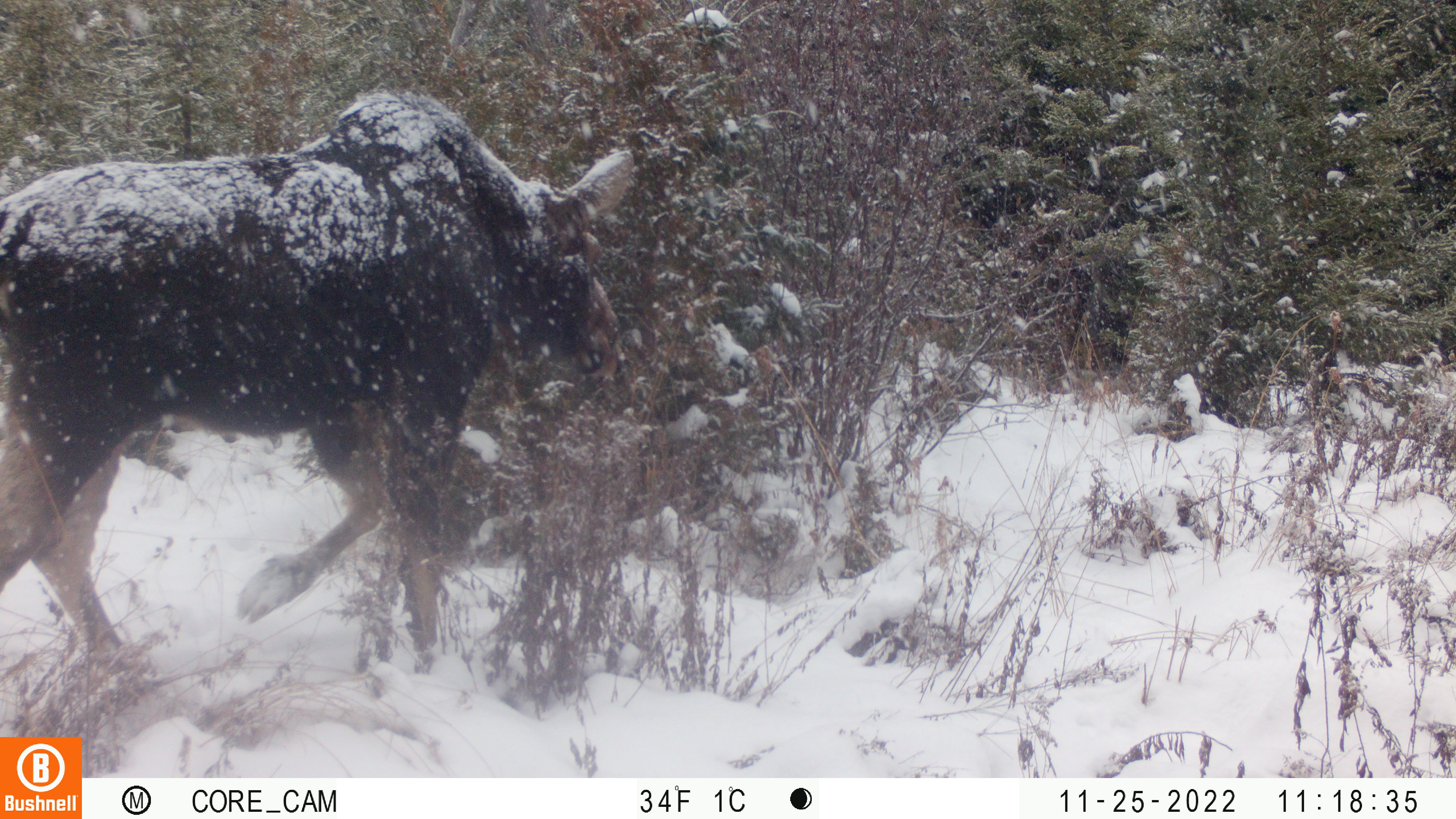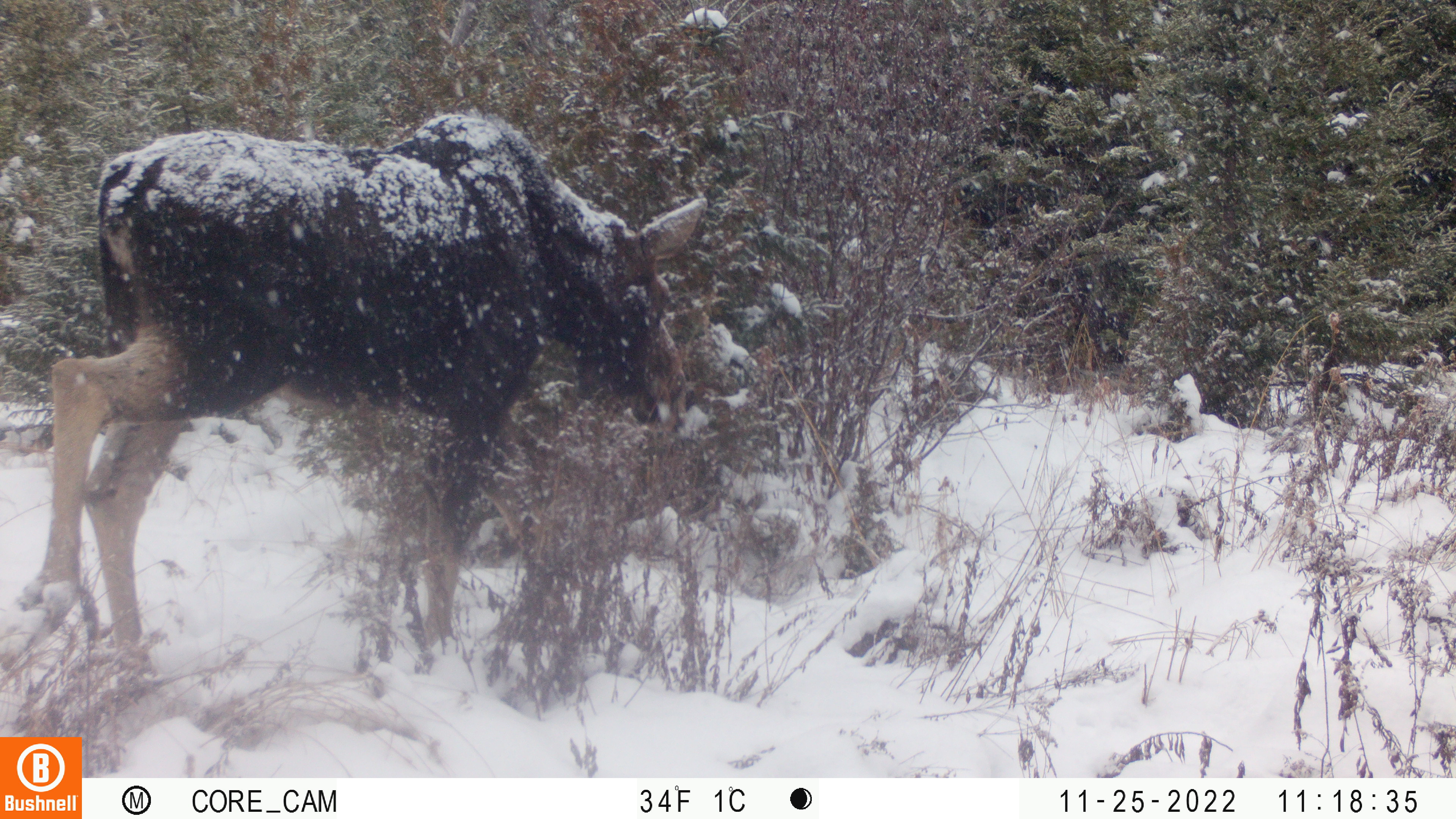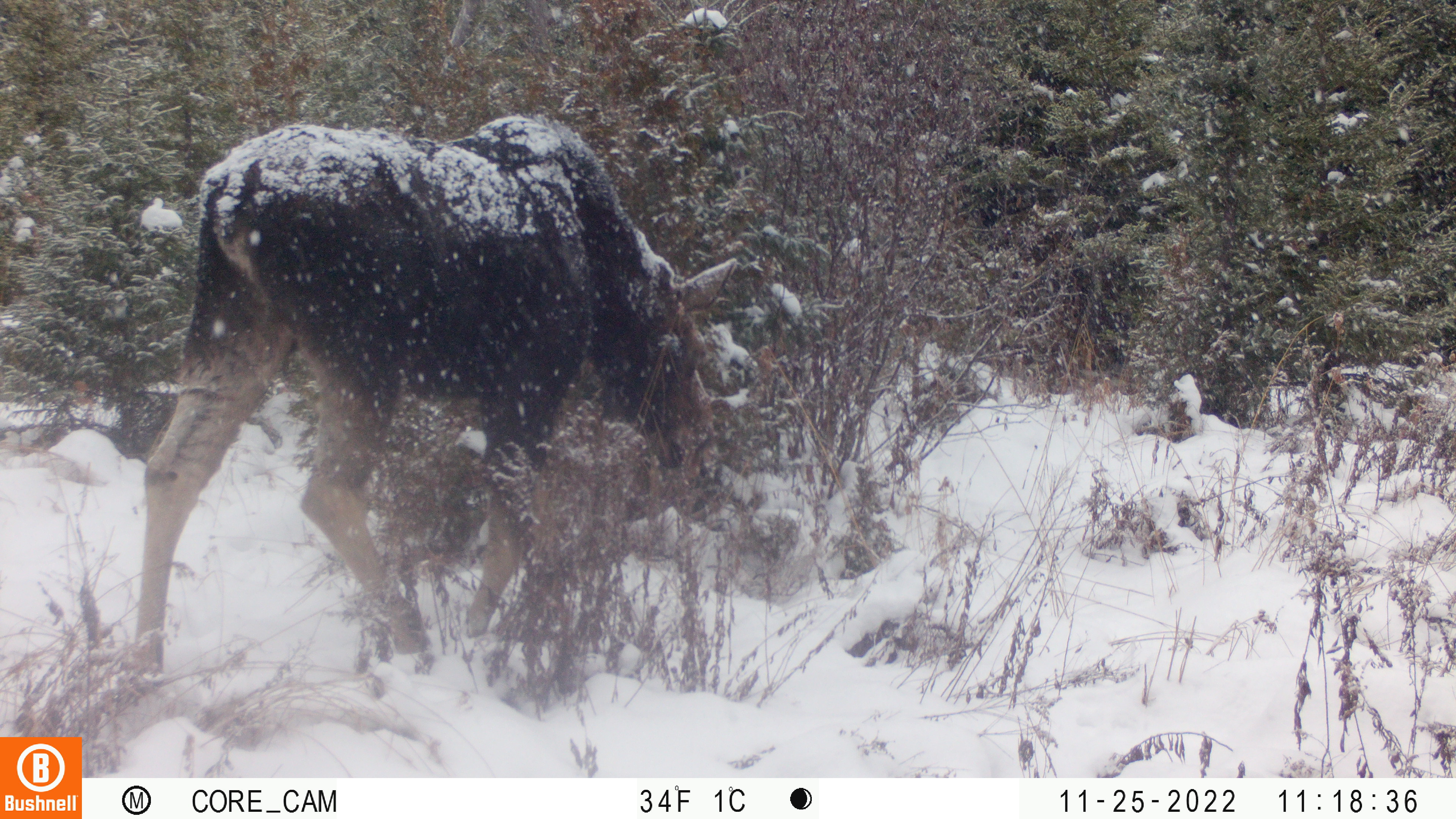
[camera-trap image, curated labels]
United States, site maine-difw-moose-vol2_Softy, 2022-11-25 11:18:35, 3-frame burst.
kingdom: Animalia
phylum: Chordata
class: Mammalia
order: Artiodactyla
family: Cervidae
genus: Alces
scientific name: Alces alces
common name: moose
Moose (Alces alces).